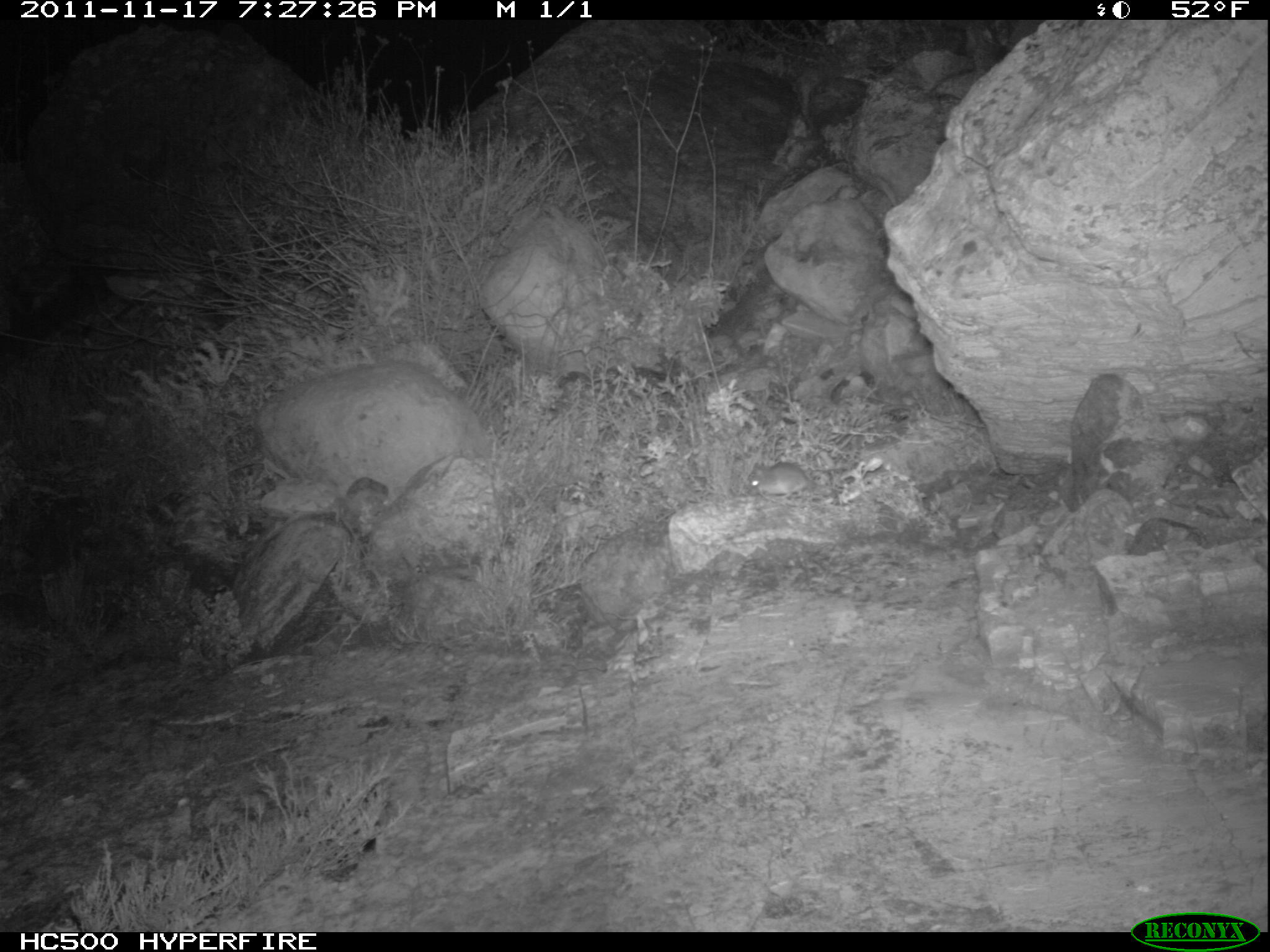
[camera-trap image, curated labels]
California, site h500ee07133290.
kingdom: Animalia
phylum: Chordata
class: Mammalia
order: Rodentia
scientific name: Rodentia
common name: rodent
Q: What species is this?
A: Rodent (Rodentia).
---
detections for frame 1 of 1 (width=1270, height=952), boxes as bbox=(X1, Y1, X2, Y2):
rodent: bbox=(745, 461, 848, 498)